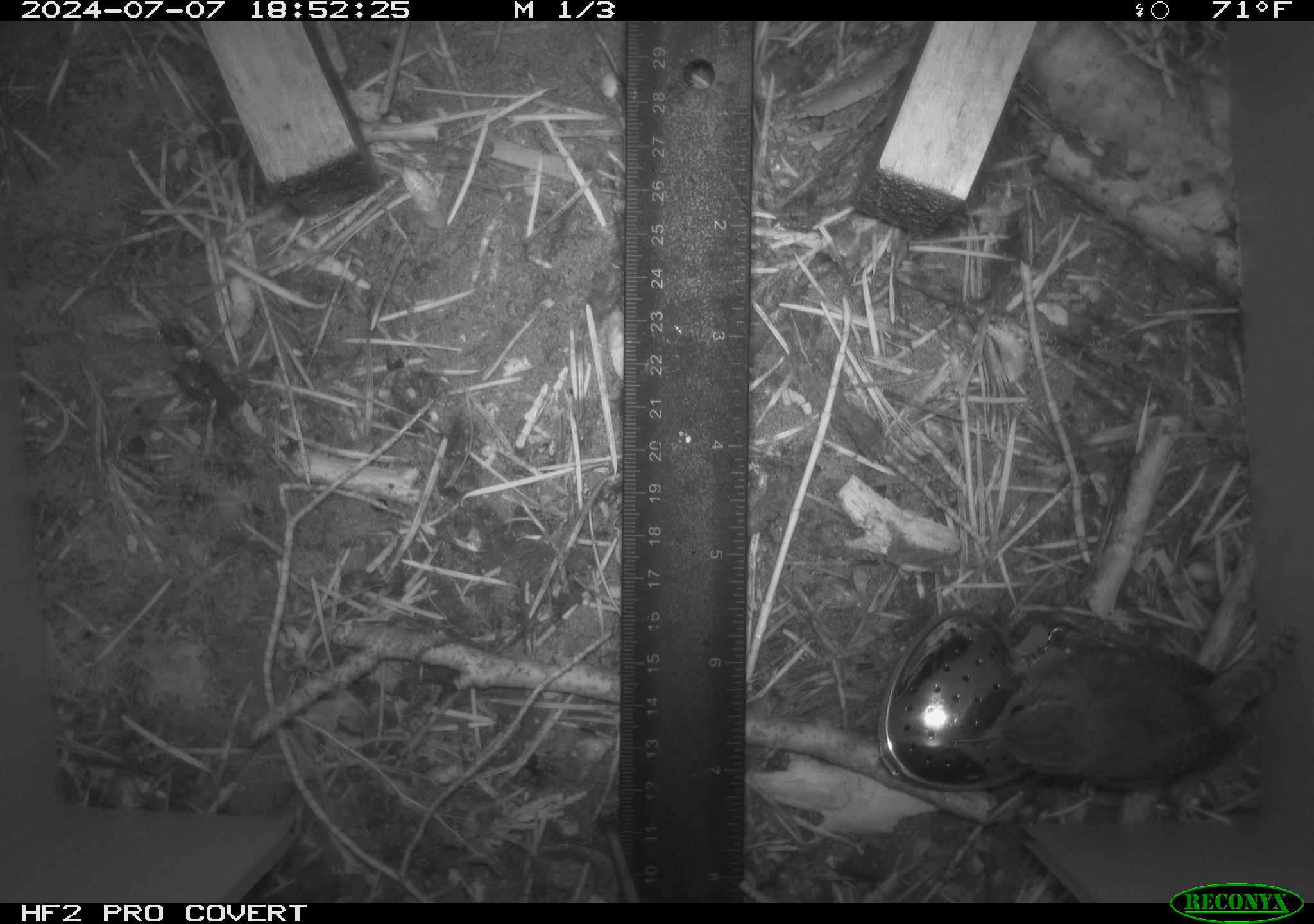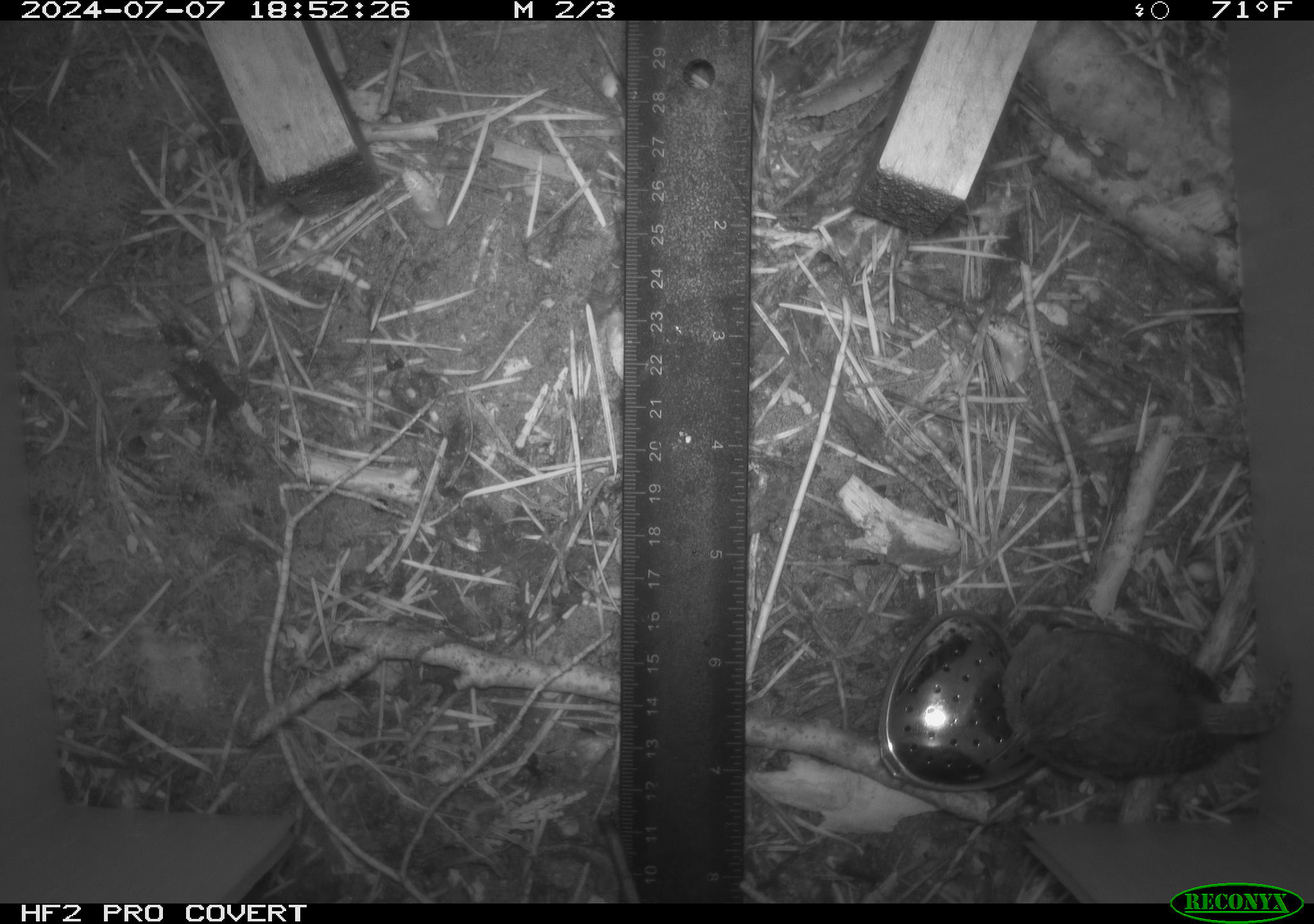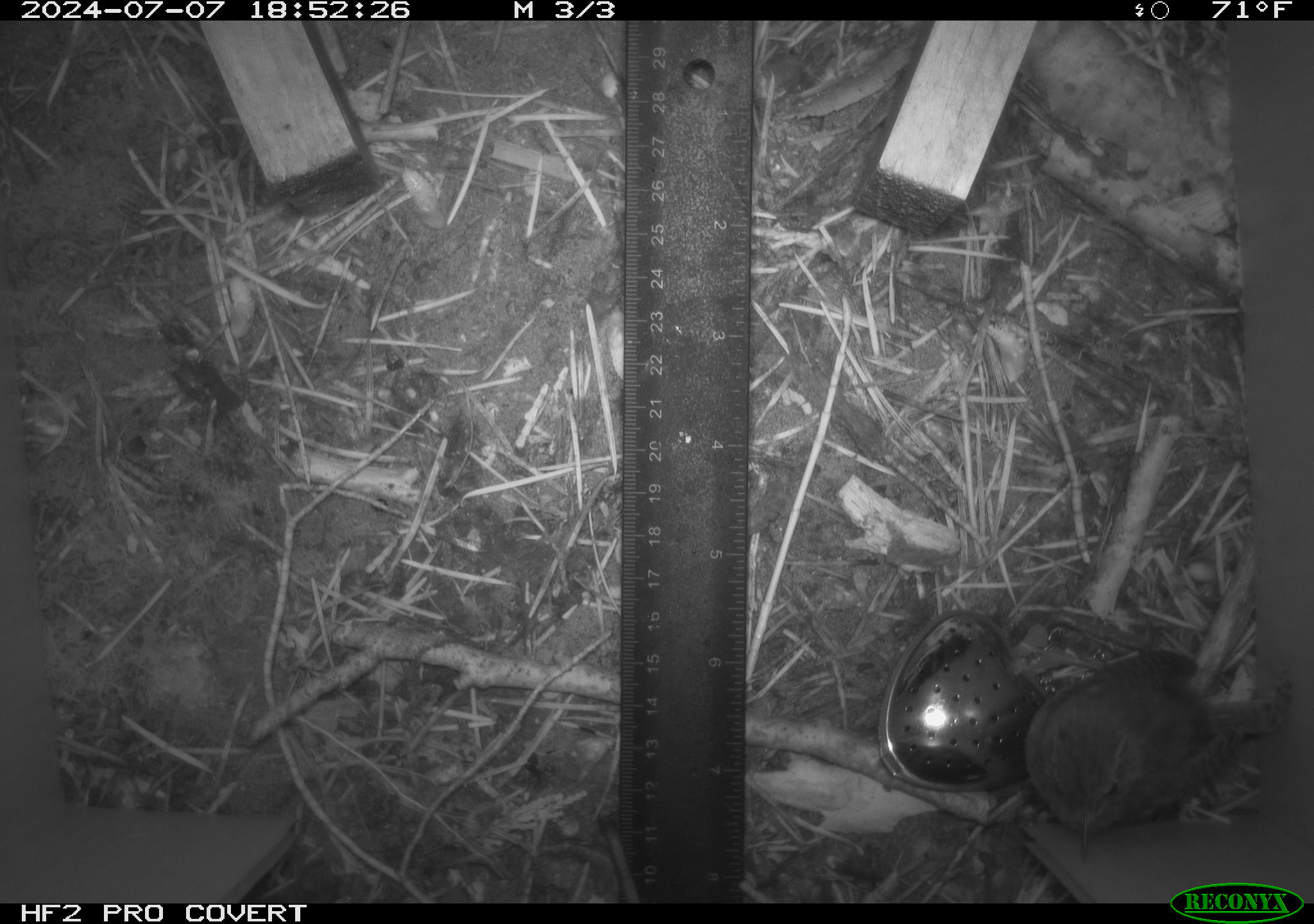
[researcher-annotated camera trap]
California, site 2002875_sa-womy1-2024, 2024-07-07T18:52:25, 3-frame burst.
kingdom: Animalia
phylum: Chordata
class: Aves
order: Passeriformes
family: Troglodytidae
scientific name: Troglodytidae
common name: wren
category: troglodytidae family